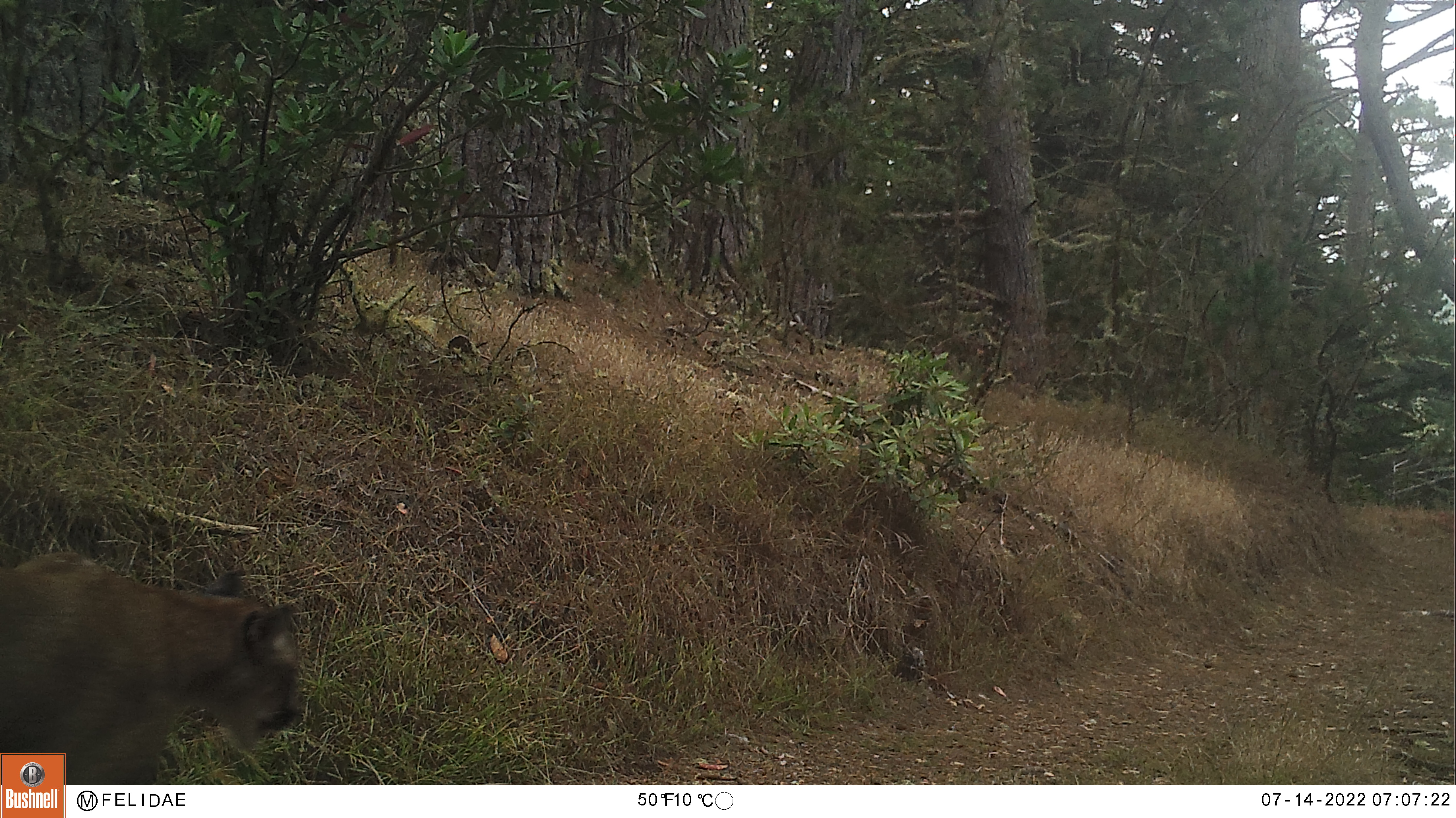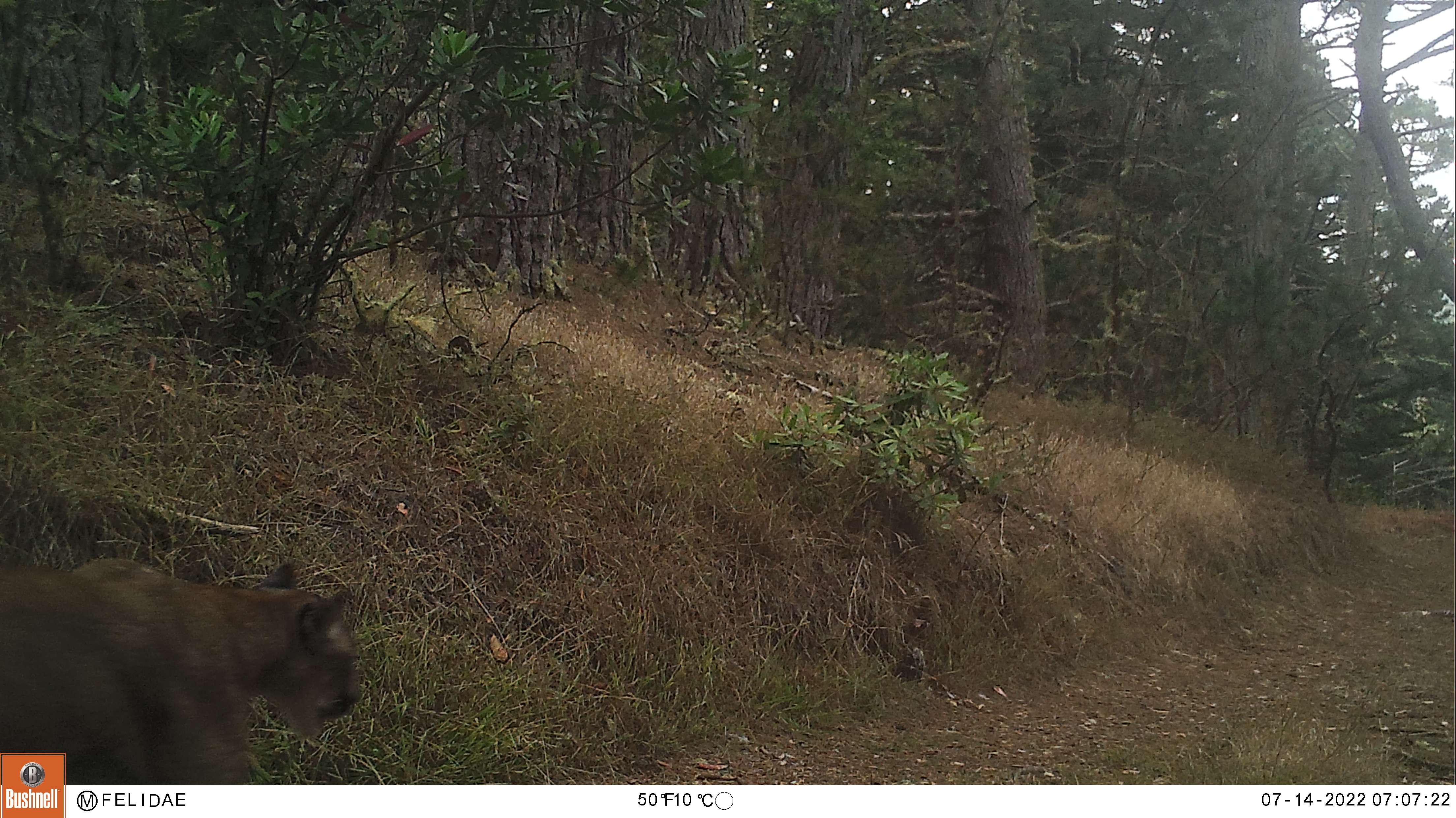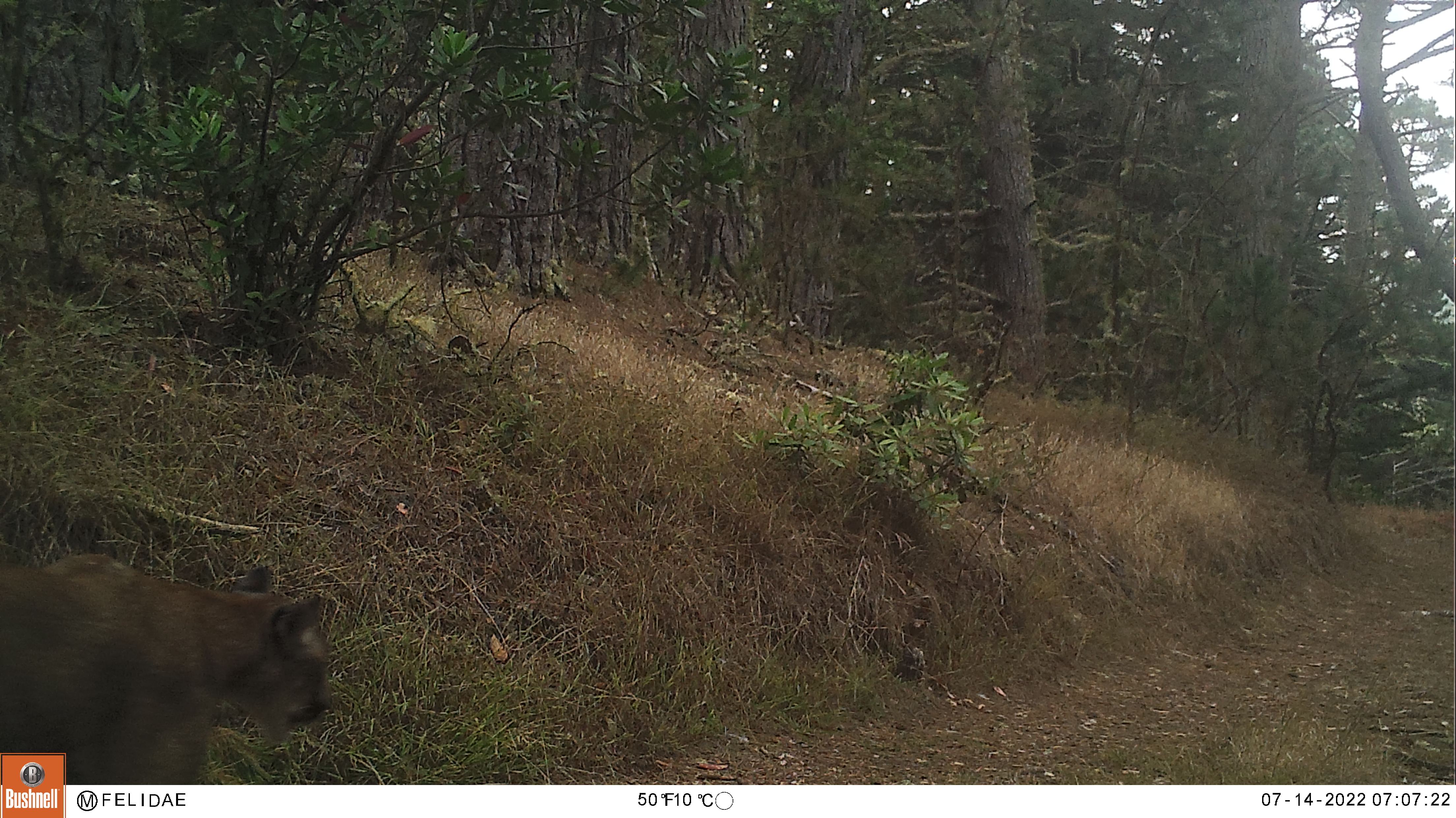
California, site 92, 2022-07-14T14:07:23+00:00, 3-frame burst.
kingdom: Animalia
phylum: Chordata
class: Mammalia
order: Carnivora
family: Felidae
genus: Puma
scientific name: Puma concolor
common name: puma